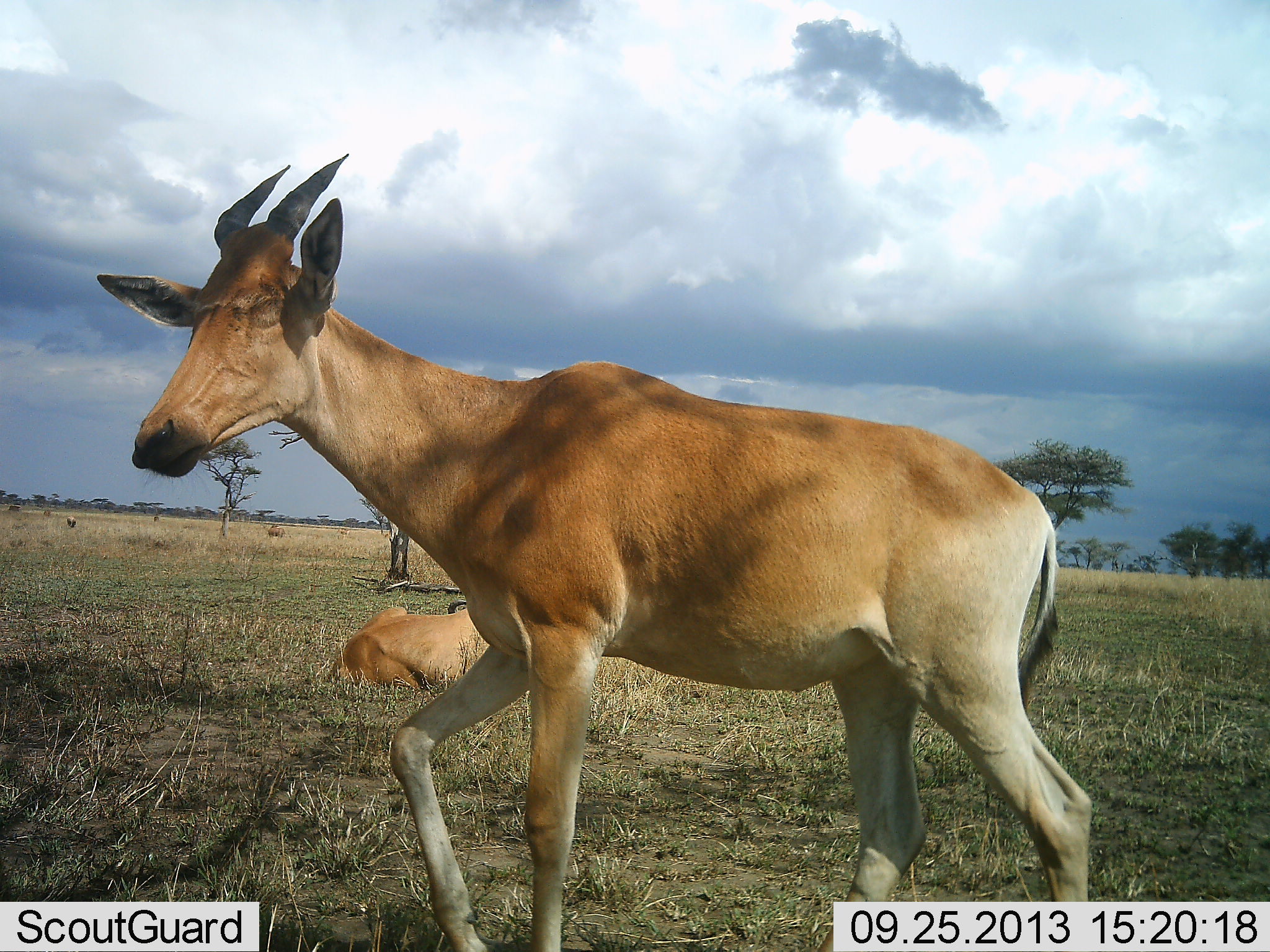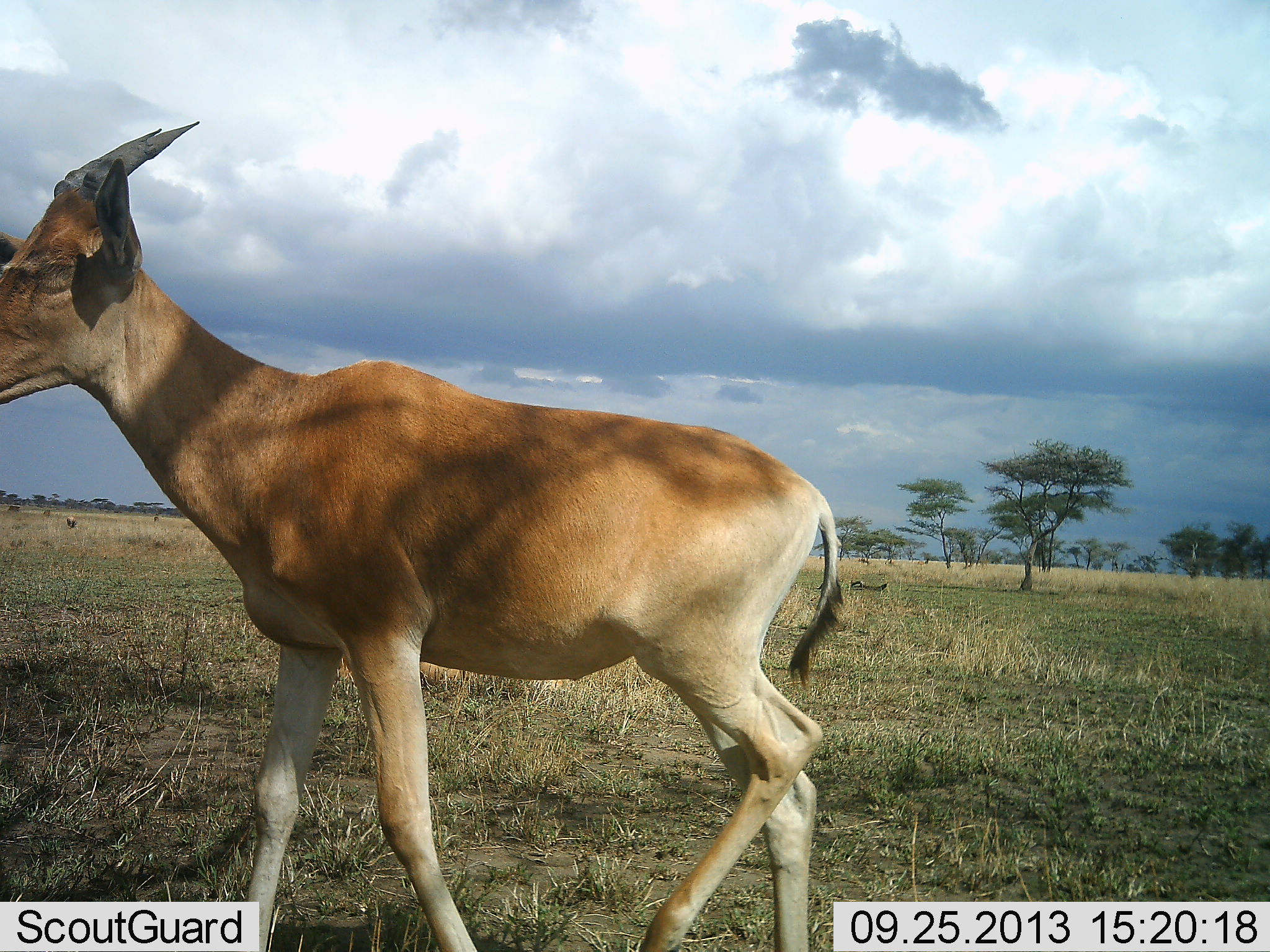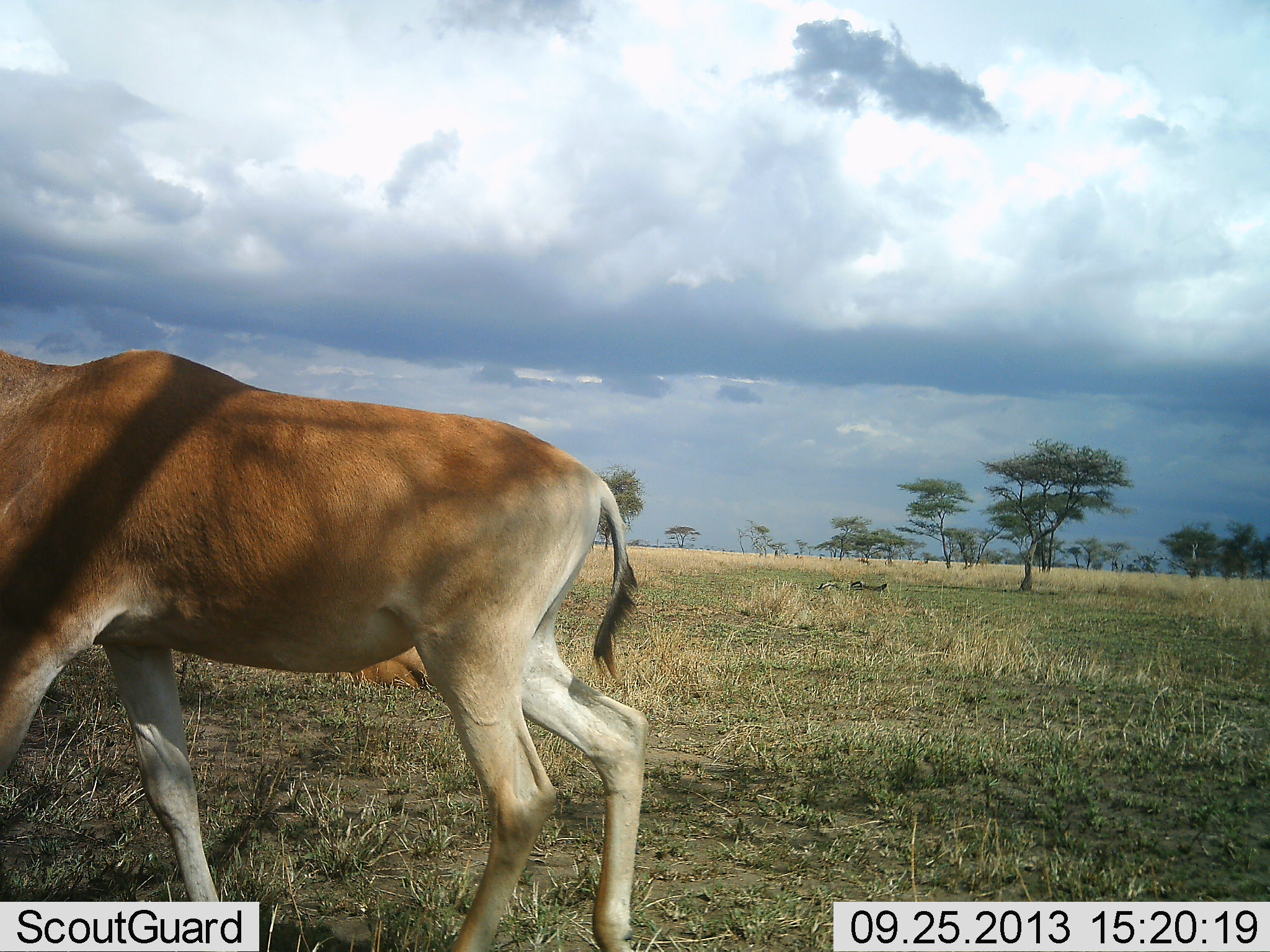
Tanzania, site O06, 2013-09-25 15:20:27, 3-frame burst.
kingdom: Animalia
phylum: Chordata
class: Mammalia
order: Artiodactyla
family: Bovidae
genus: Alcelaphus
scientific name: Alcelaphus buselaphus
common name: hartebeest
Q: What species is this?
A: Hartebeest (Alcelaphus buselaphus).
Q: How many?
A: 2.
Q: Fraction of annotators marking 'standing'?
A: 32%.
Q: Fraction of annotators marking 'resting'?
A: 79%.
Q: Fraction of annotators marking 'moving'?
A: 68%.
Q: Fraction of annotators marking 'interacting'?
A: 0%.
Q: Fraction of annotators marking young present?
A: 5%.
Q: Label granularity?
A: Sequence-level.